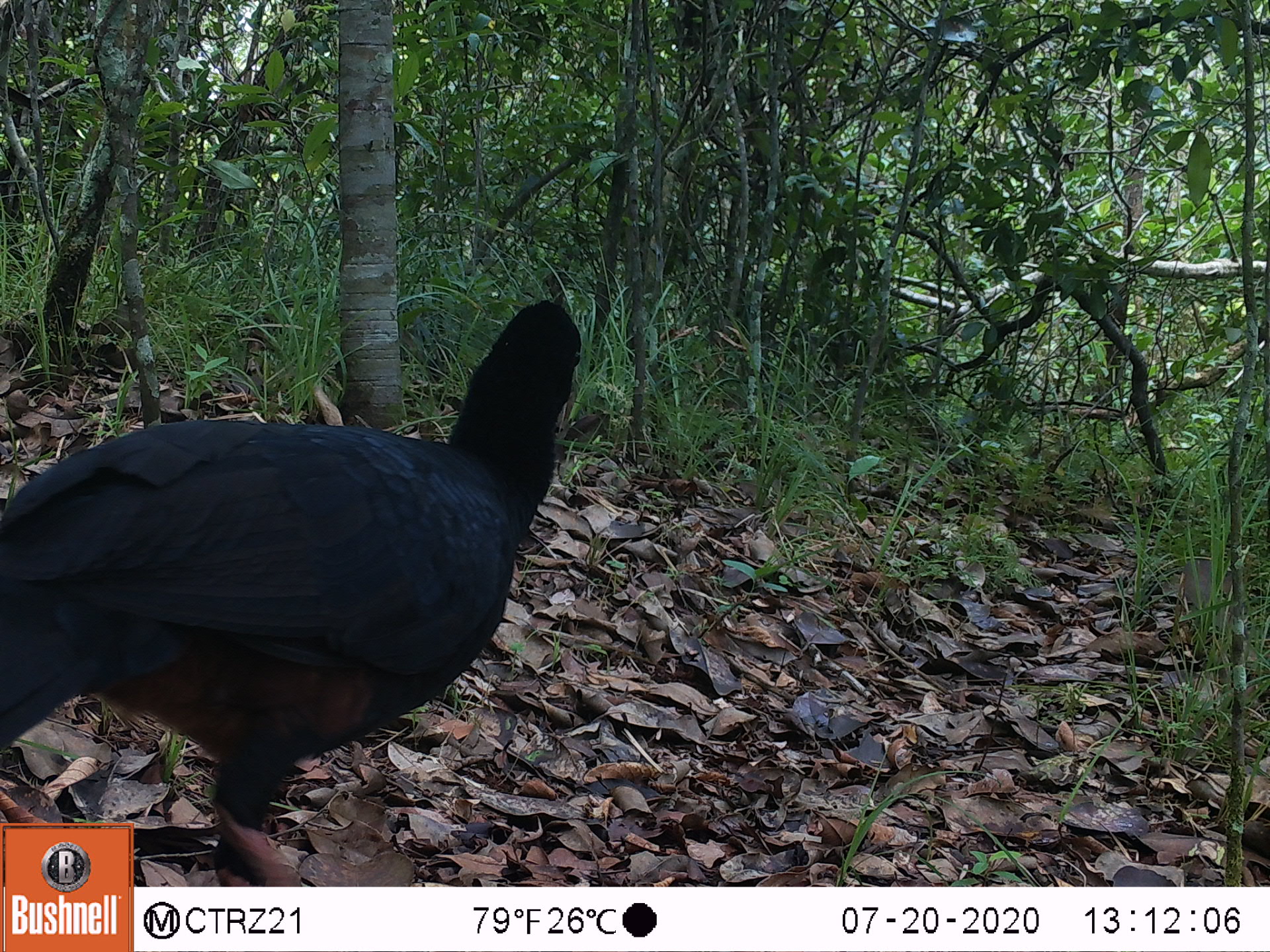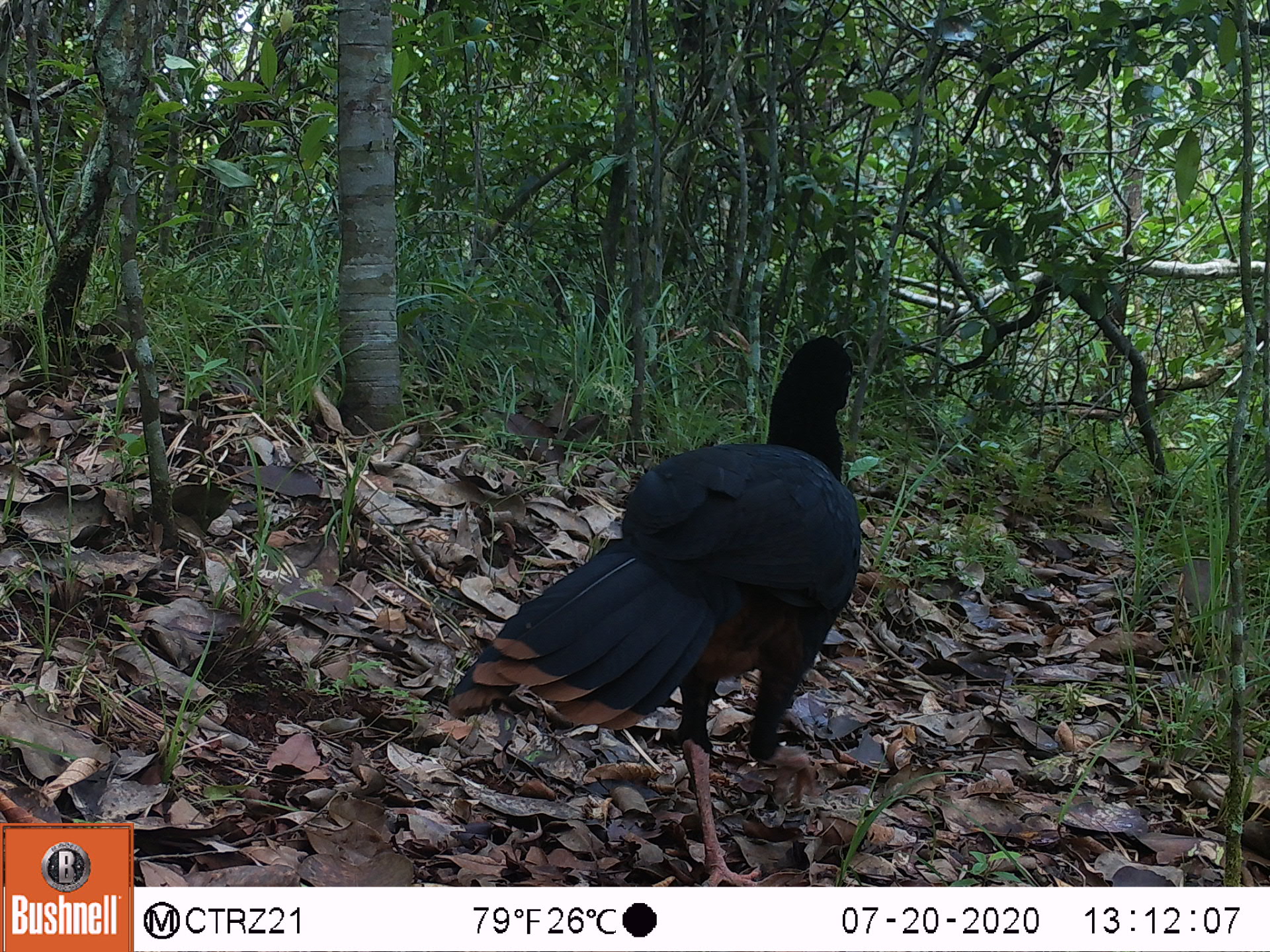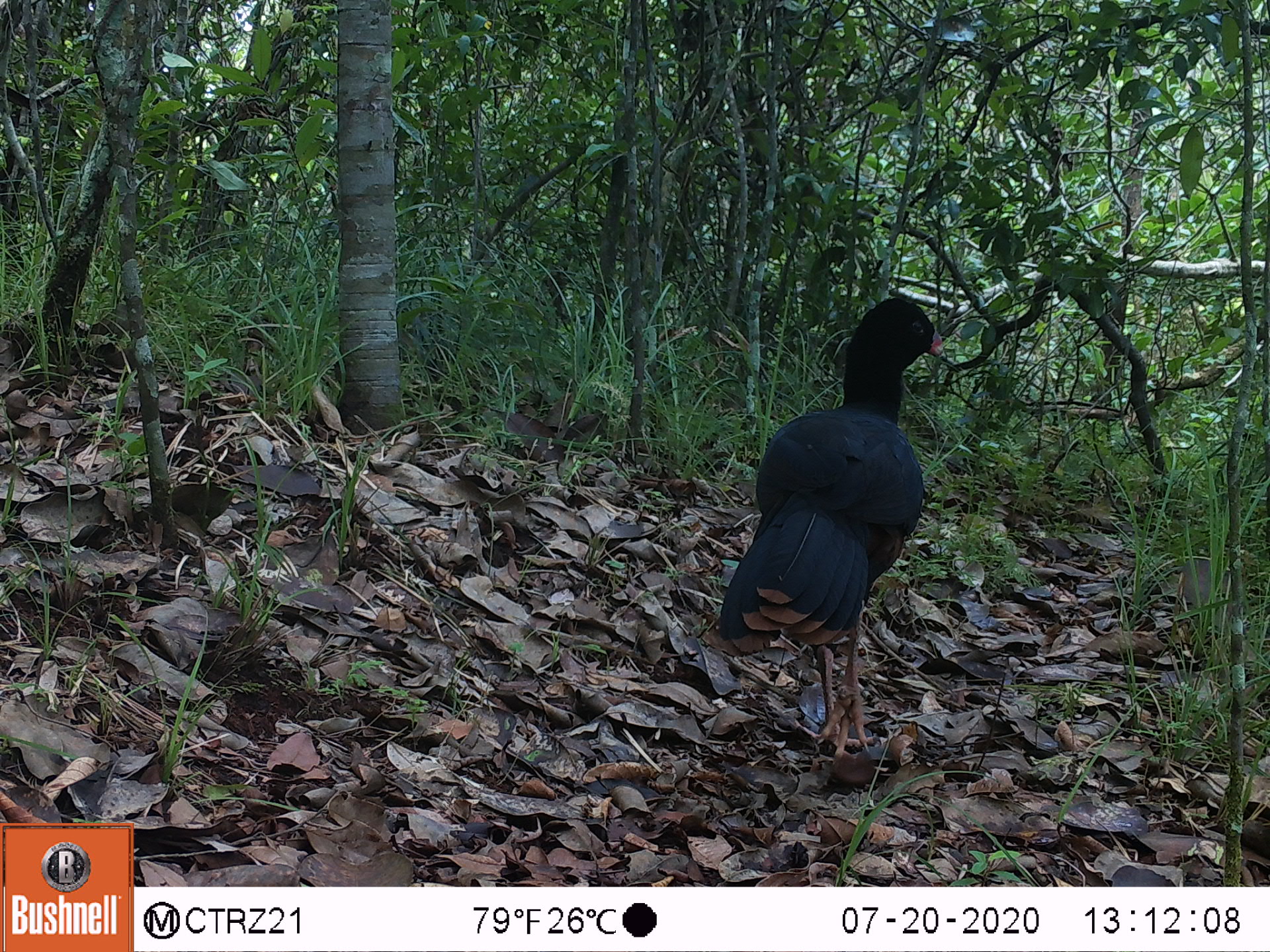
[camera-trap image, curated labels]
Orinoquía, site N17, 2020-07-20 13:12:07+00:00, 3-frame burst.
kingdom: Animalia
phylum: Chordata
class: Aves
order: Galliformes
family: Cracidae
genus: Mitu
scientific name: Mitu salvini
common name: salvin's currasow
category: salvins curassow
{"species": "salvins curassow (salvin's currasow) (Mitu salvini)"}